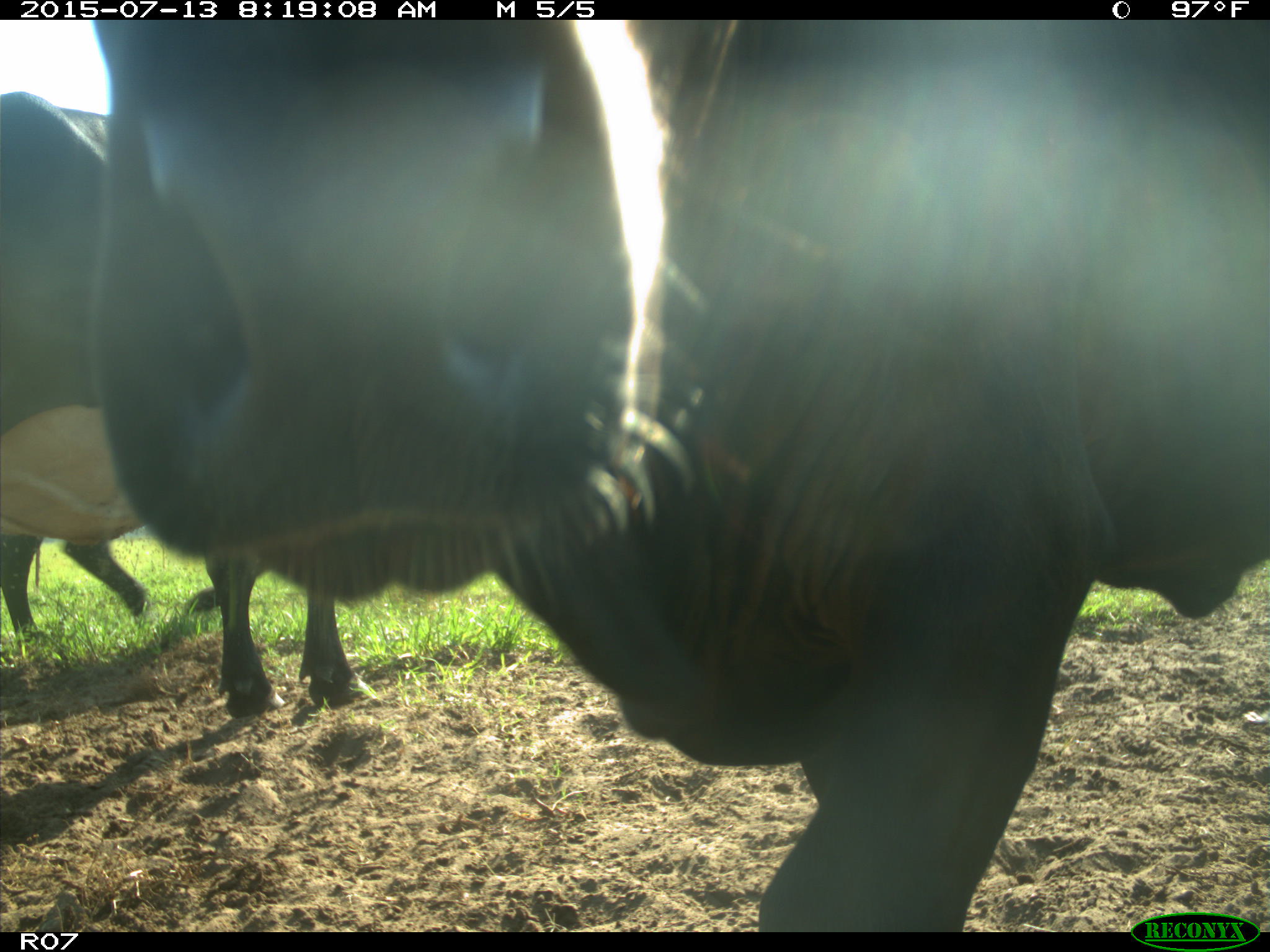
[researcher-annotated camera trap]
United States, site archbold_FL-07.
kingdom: Animalia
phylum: Chordata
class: Mammalia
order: Artiodactyla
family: Bovidae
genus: Bos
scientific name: Bos taurus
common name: domestic cow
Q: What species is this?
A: Bos taurus (domestic cow).